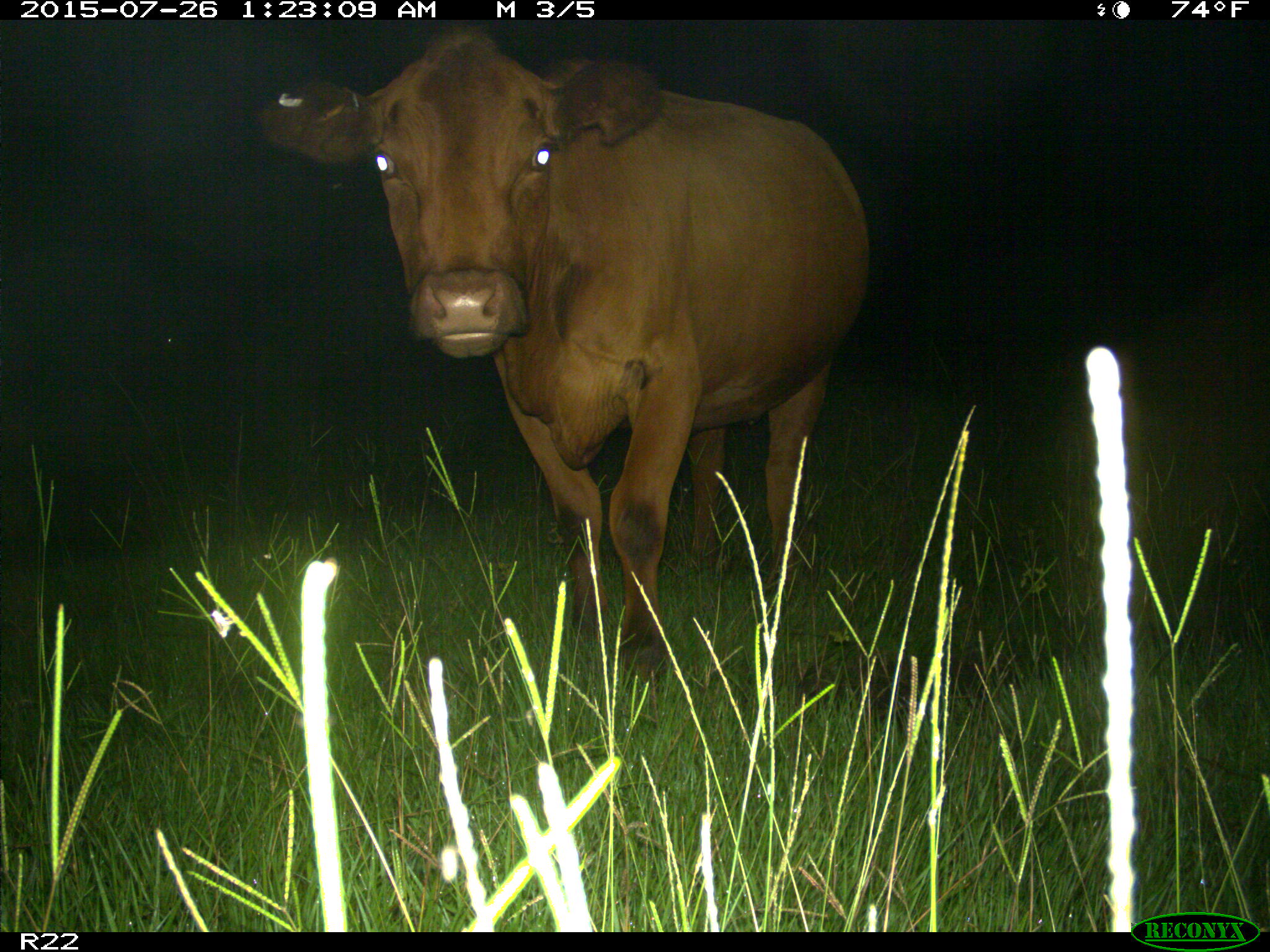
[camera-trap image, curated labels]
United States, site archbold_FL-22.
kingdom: Animalia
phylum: Chordata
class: Mammalia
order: Artiodactyla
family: Bovidae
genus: Bos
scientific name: Bos taurus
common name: domestic cow